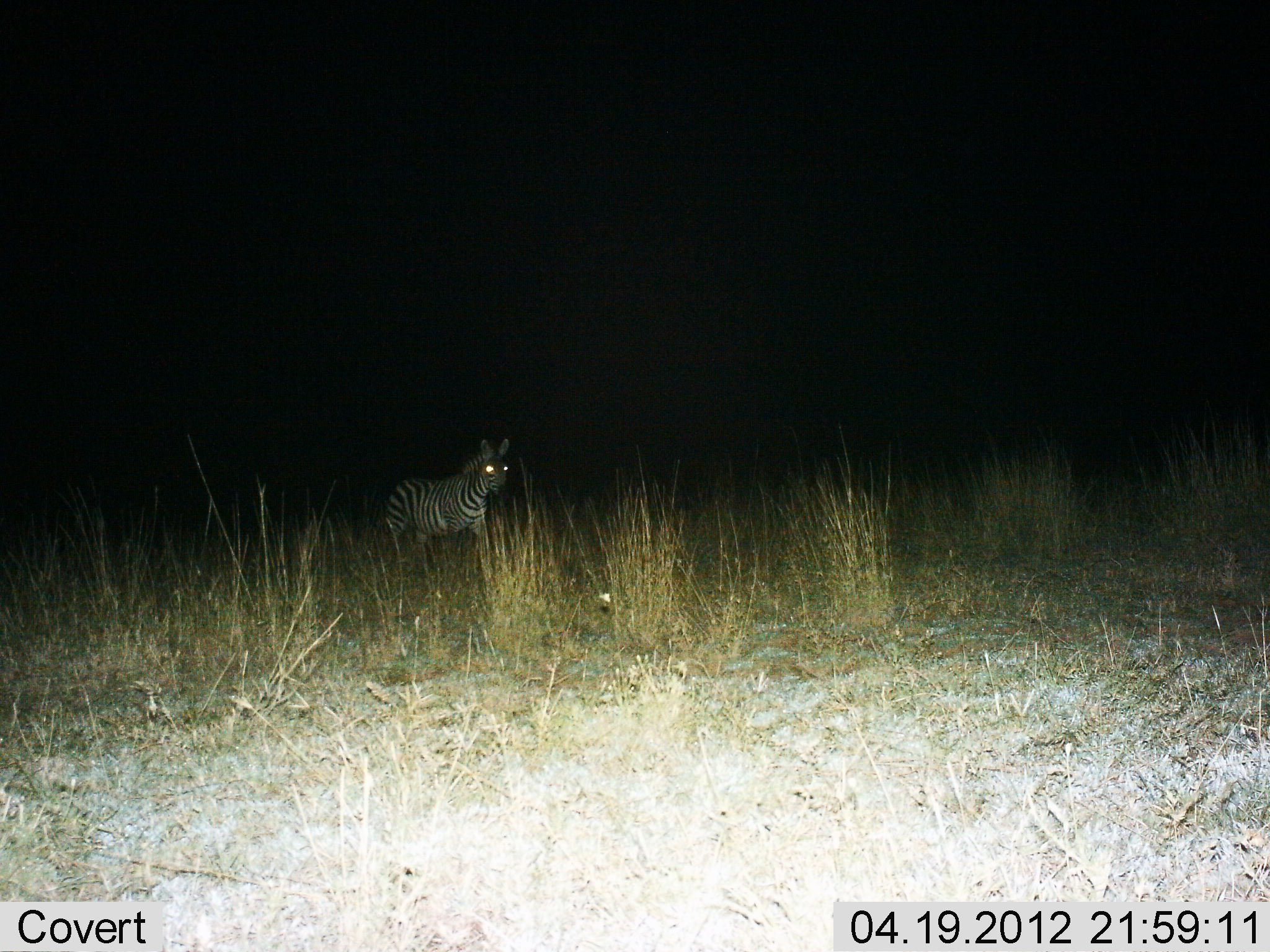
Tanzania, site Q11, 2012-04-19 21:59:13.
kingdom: Animalia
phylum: Chordata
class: Mammalia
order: Perissodactyla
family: Equidae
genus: Equus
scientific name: Equus quagga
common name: plains zebra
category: zebra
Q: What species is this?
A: Zebra (plains zebra) (Equus quagga).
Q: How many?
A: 1.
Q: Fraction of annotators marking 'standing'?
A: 39%.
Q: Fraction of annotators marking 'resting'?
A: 0%.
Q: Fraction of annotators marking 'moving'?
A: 61%.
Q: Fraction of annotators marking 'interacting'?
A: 0%.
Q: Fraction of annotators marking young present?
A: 9%.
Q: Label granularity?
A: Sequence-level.